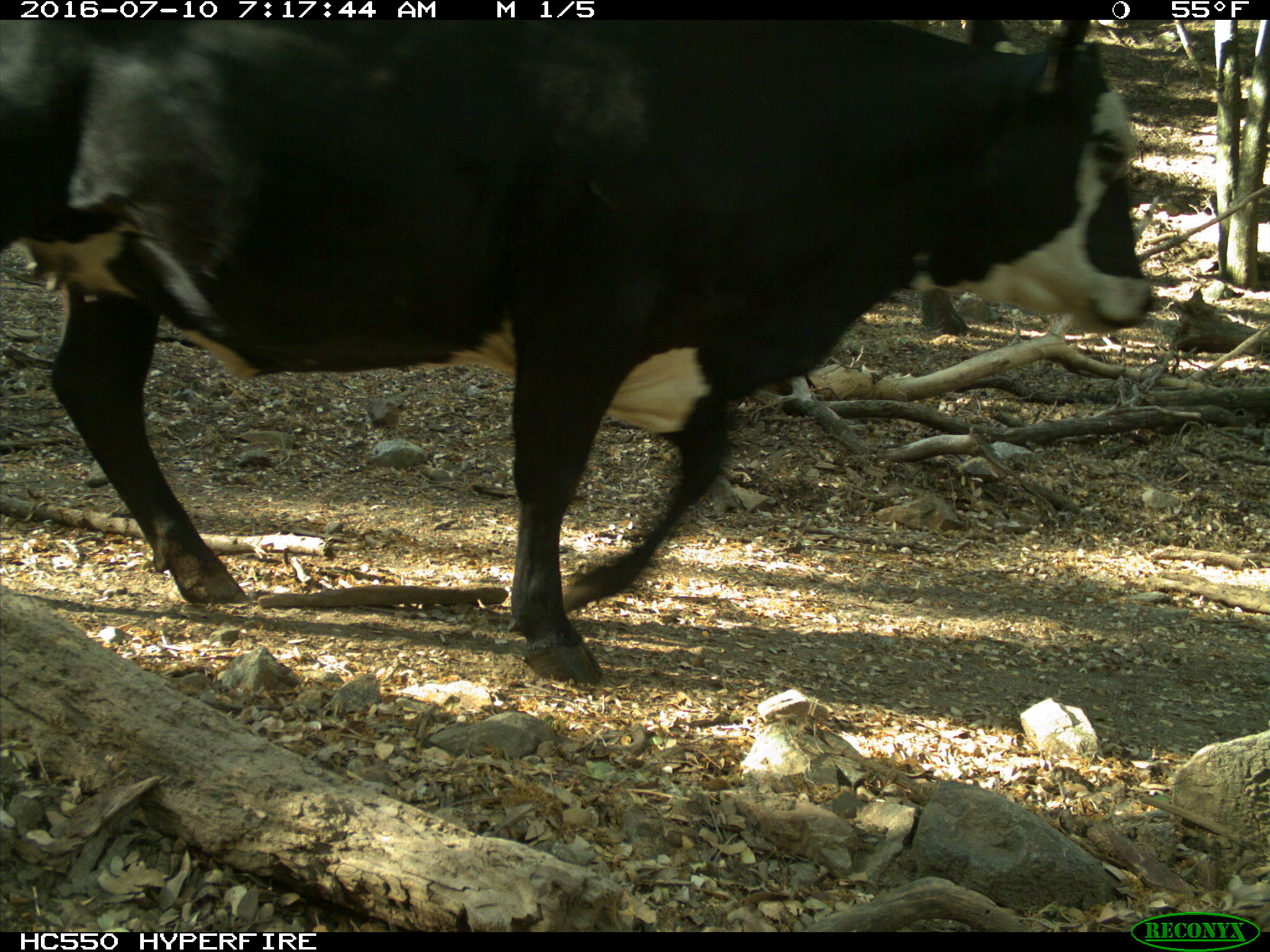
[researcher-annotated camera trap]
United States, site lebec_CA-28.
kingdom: Animalia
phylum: Chordata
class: Mammalia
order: Artiodactyla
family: Bovidae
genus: Bos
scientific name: Bos taurus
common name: domestic cow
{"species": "Bos taurus (domestic cow)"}